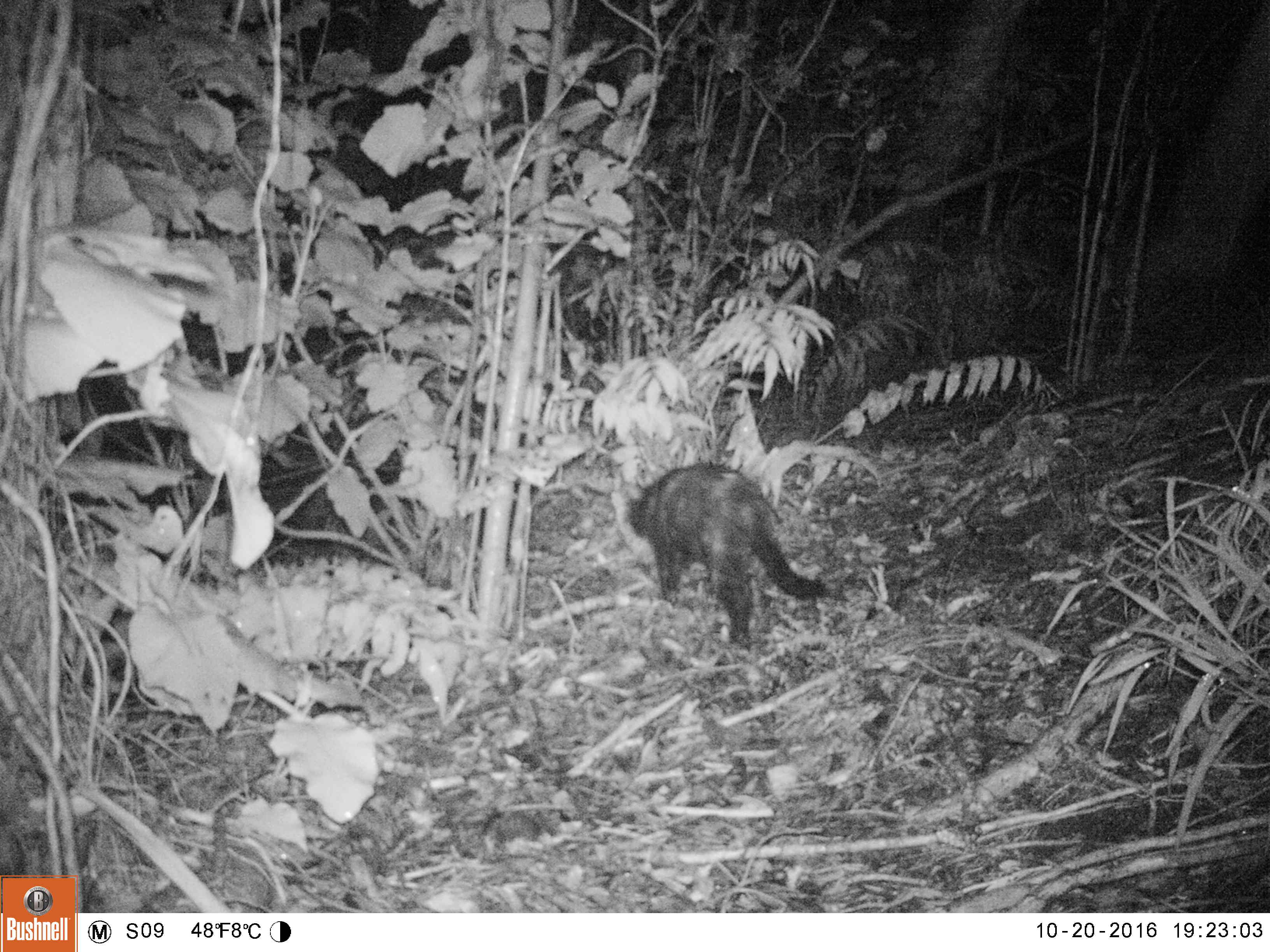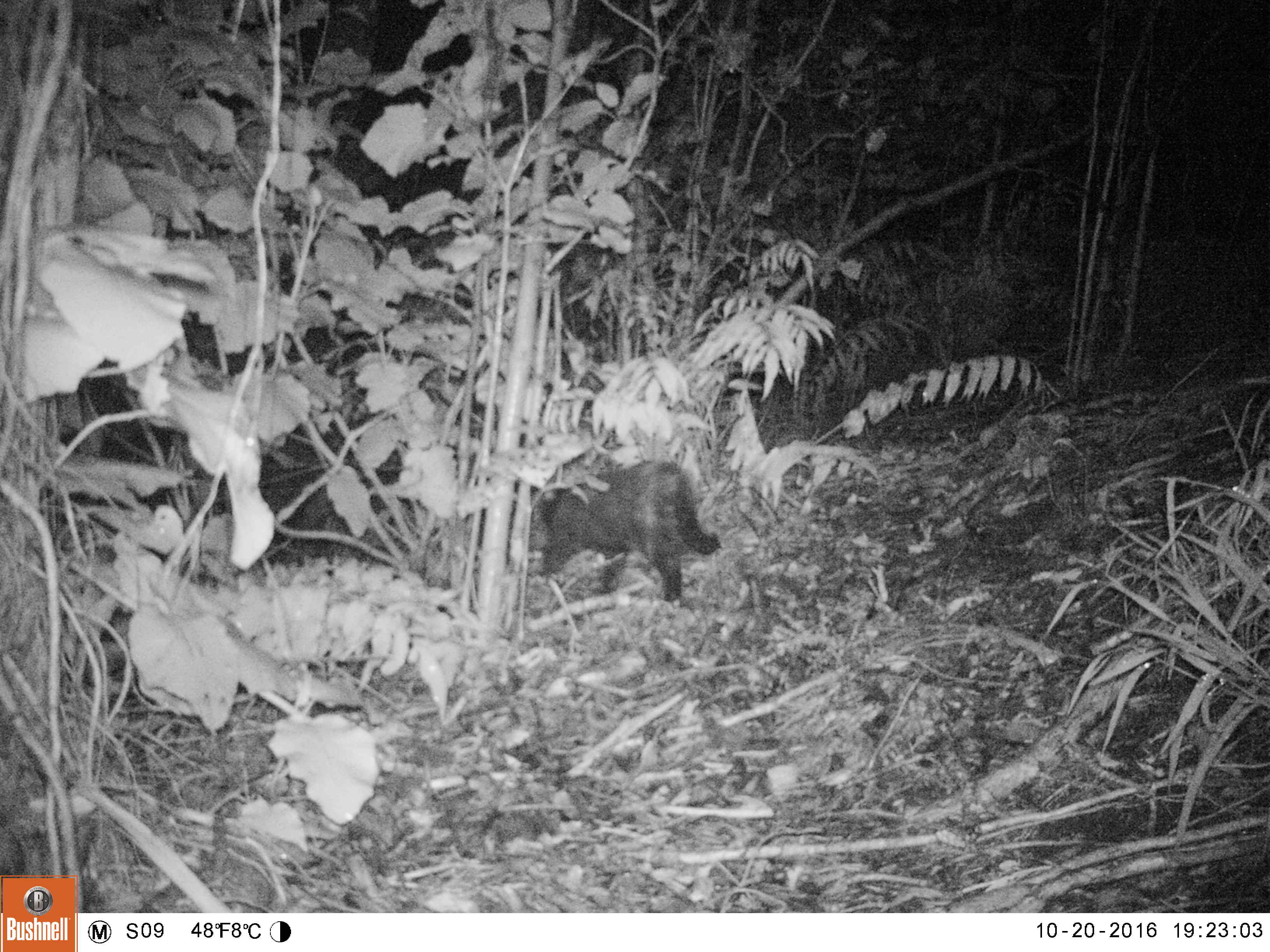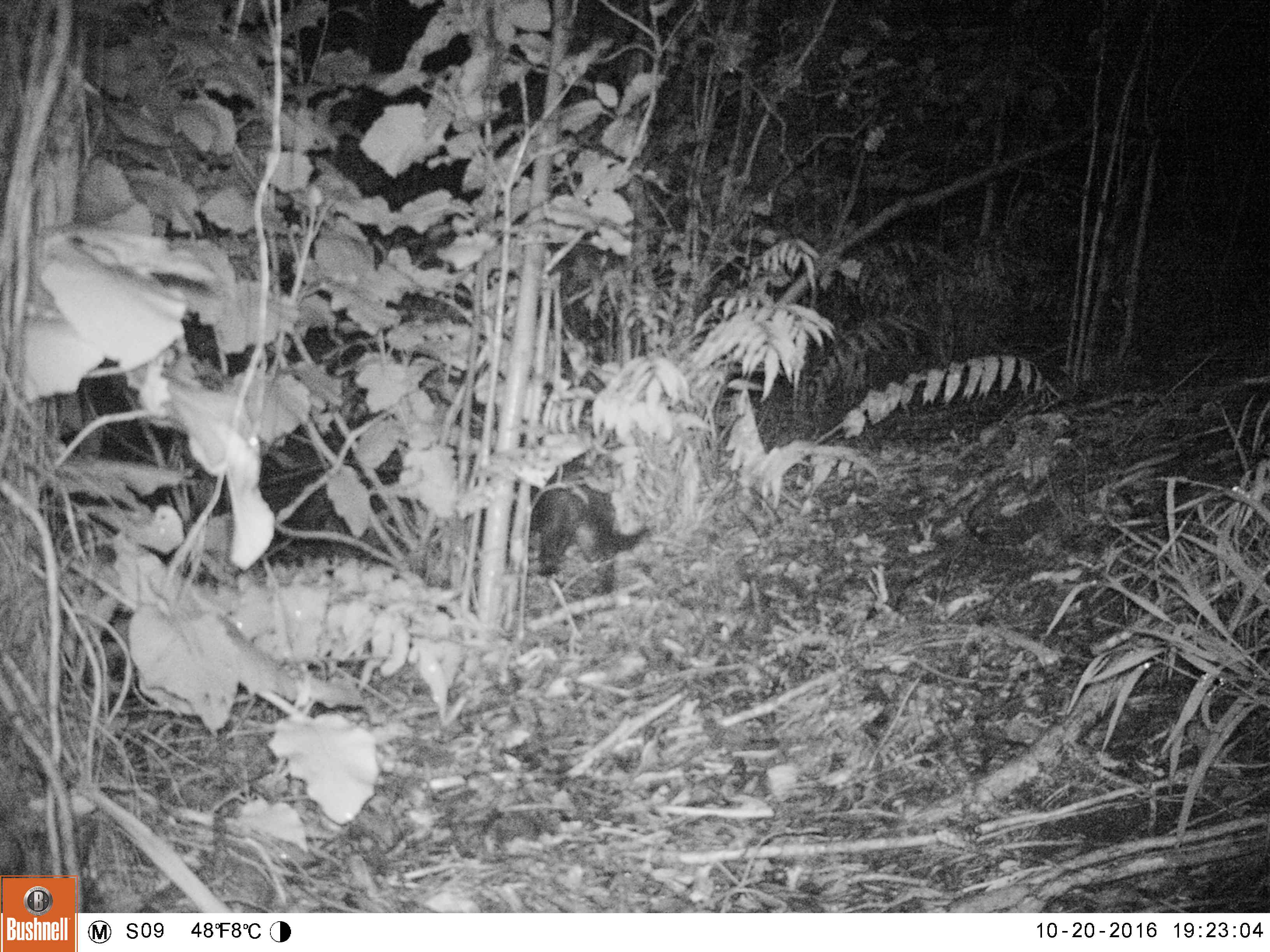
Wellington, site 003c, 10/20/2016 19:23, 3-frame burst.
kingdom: Animalia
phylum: Chordata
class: Mammalia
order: Carnivora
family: Felidae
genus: Felis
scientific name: Felis catus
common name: cat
Cat (Felis catus).